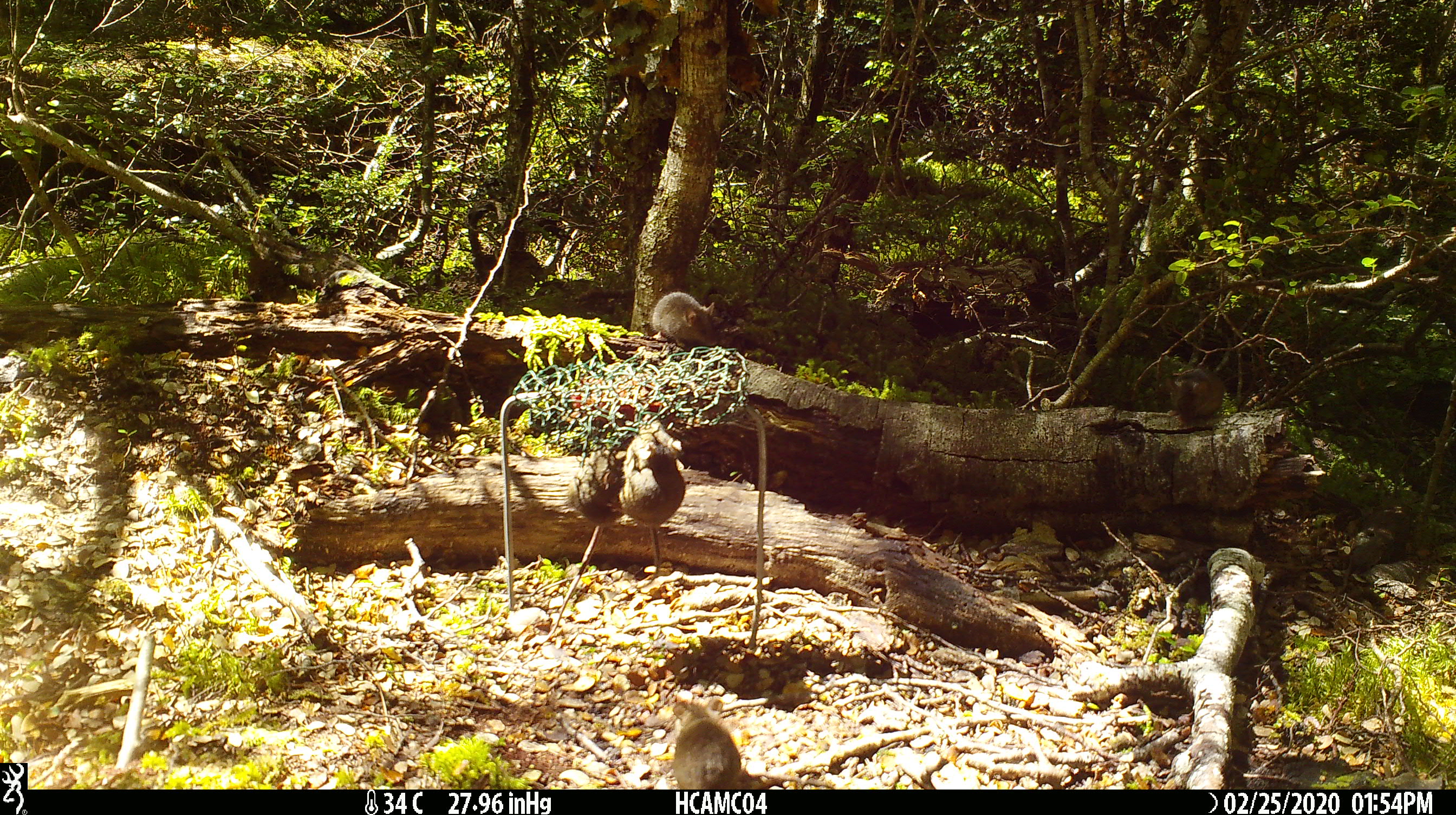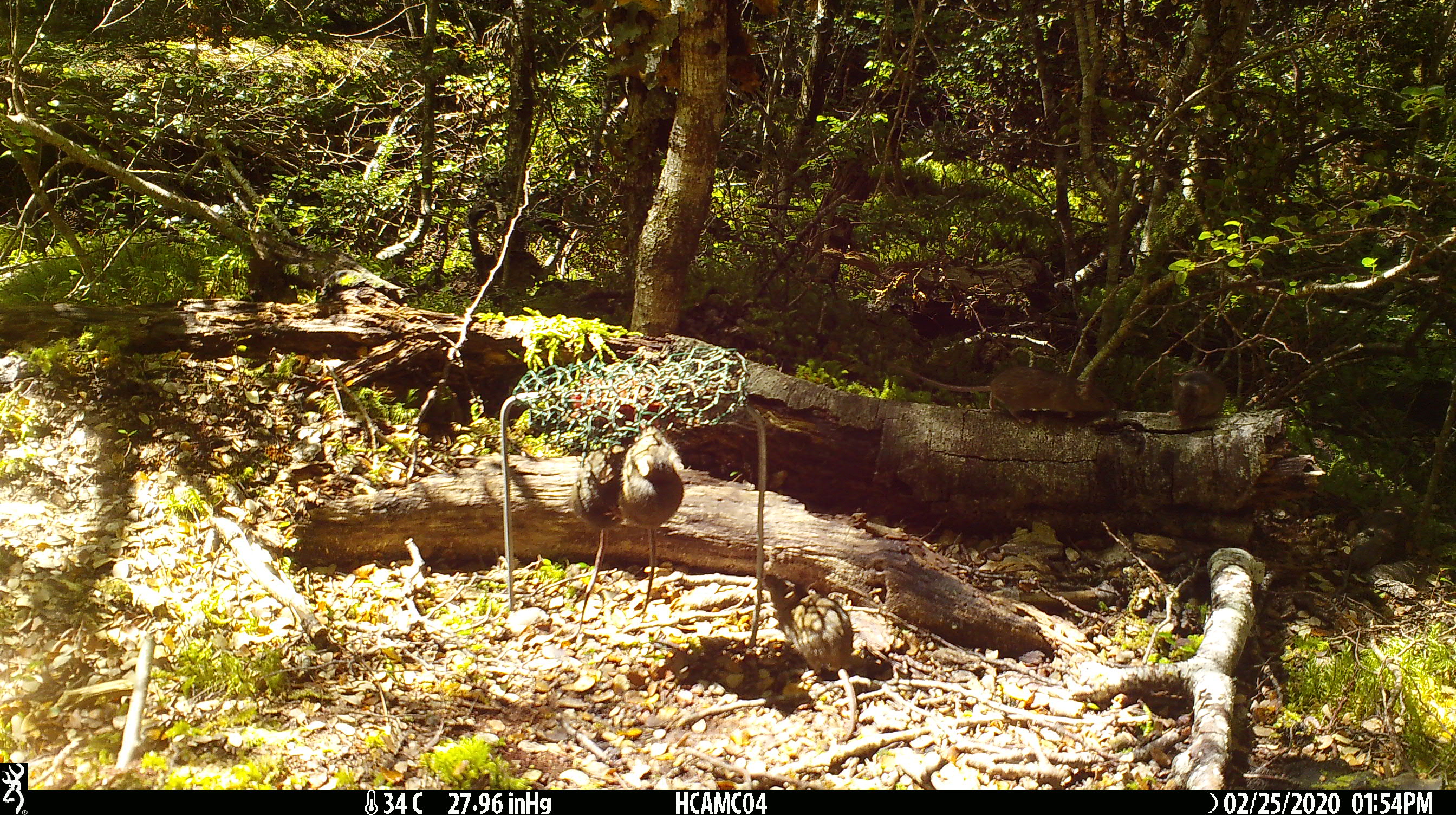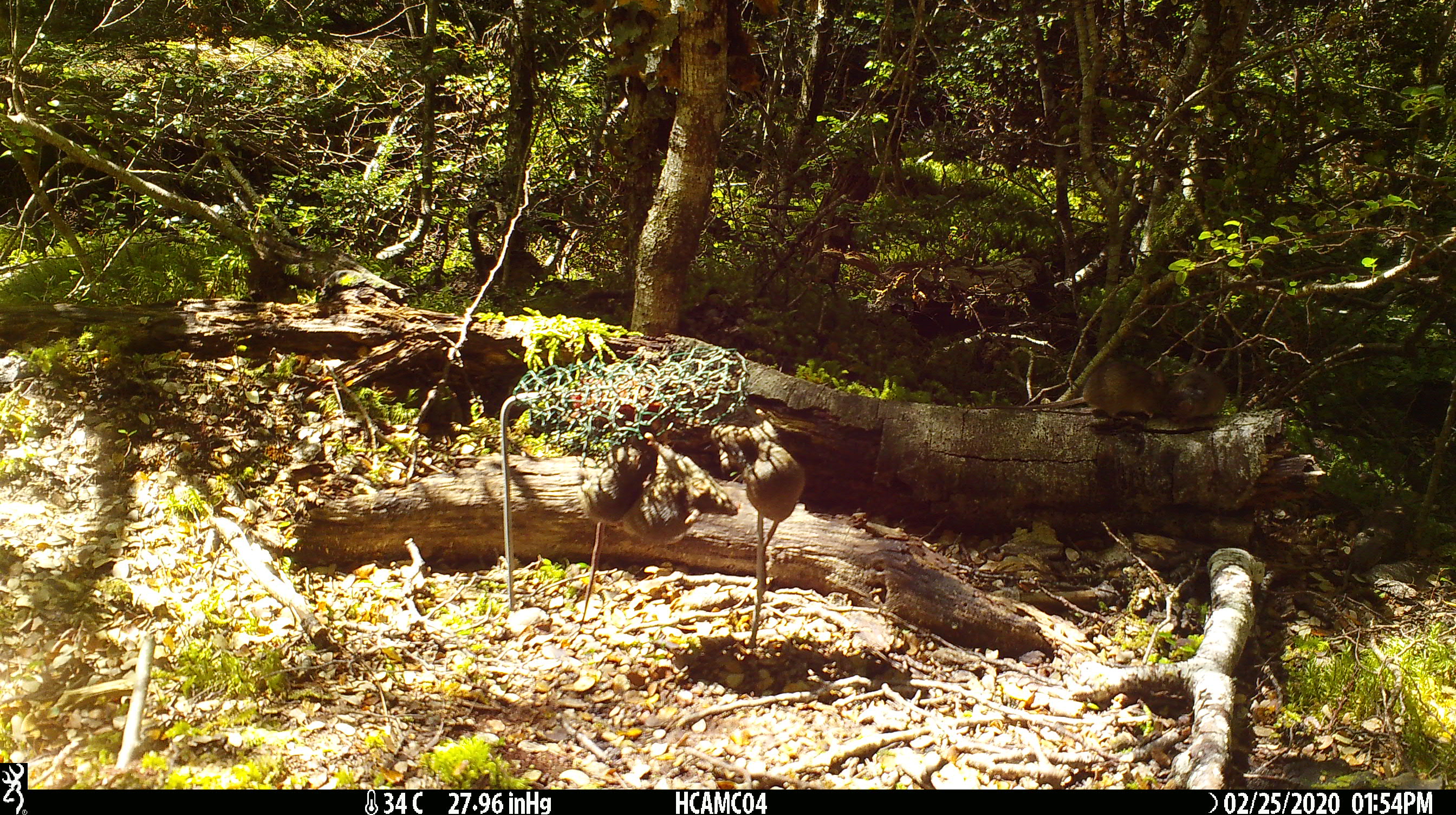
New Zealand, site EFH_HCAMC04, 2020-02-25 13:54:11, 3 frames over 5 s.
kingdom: Animalia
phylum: Chordata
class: Mammalia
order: Rodentia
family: Muridae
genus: Mus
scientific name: Mus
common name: mouse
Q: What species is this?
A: Mouse (Mus).